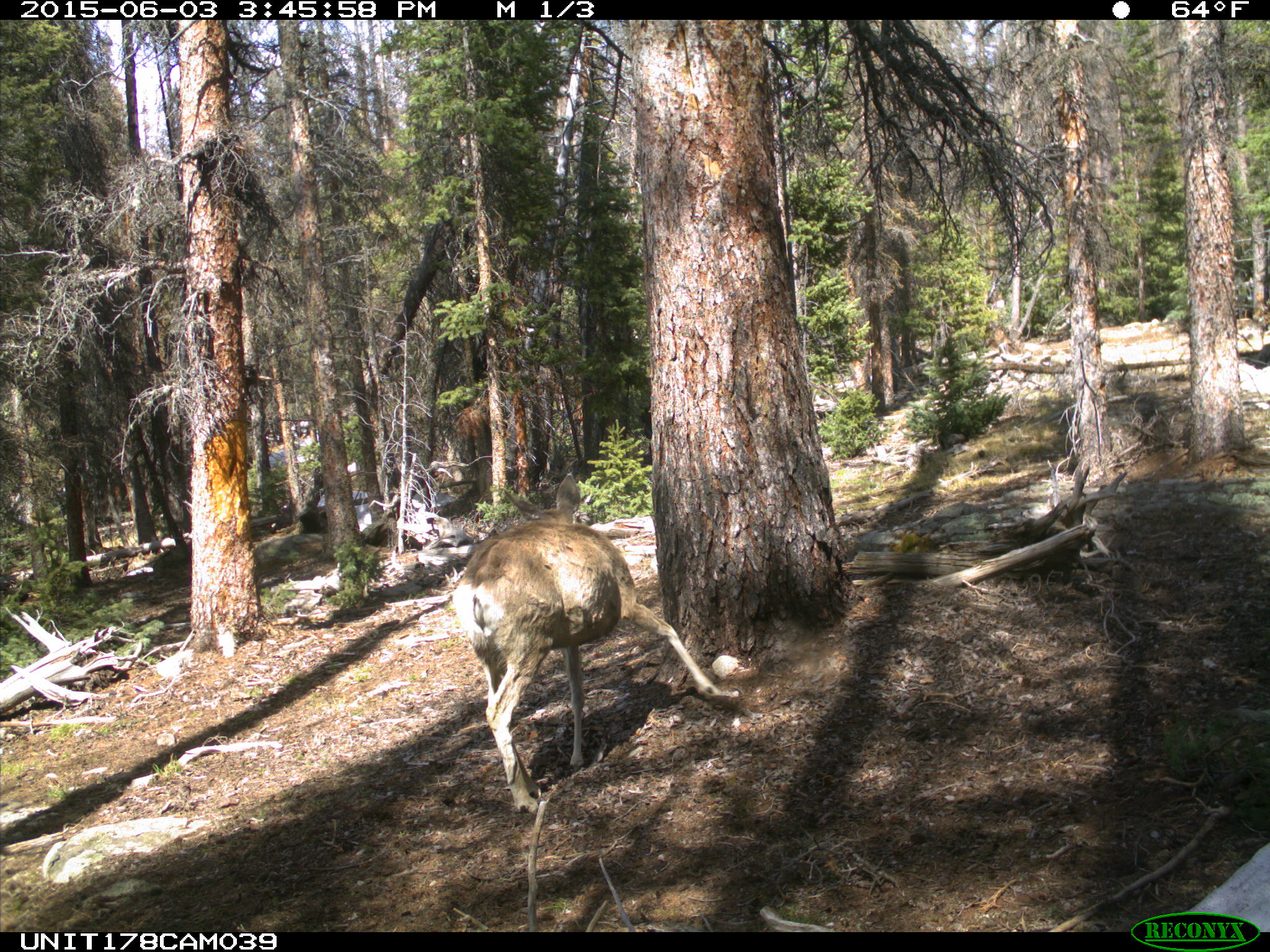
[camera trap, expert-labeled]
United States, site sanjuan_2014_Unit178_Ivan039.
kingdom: Animalia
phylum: Chordata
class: Mammalia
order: Artiodactyla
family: Cervidae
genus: Odocoileus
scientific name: Odocoileus hemionus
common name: mule deer